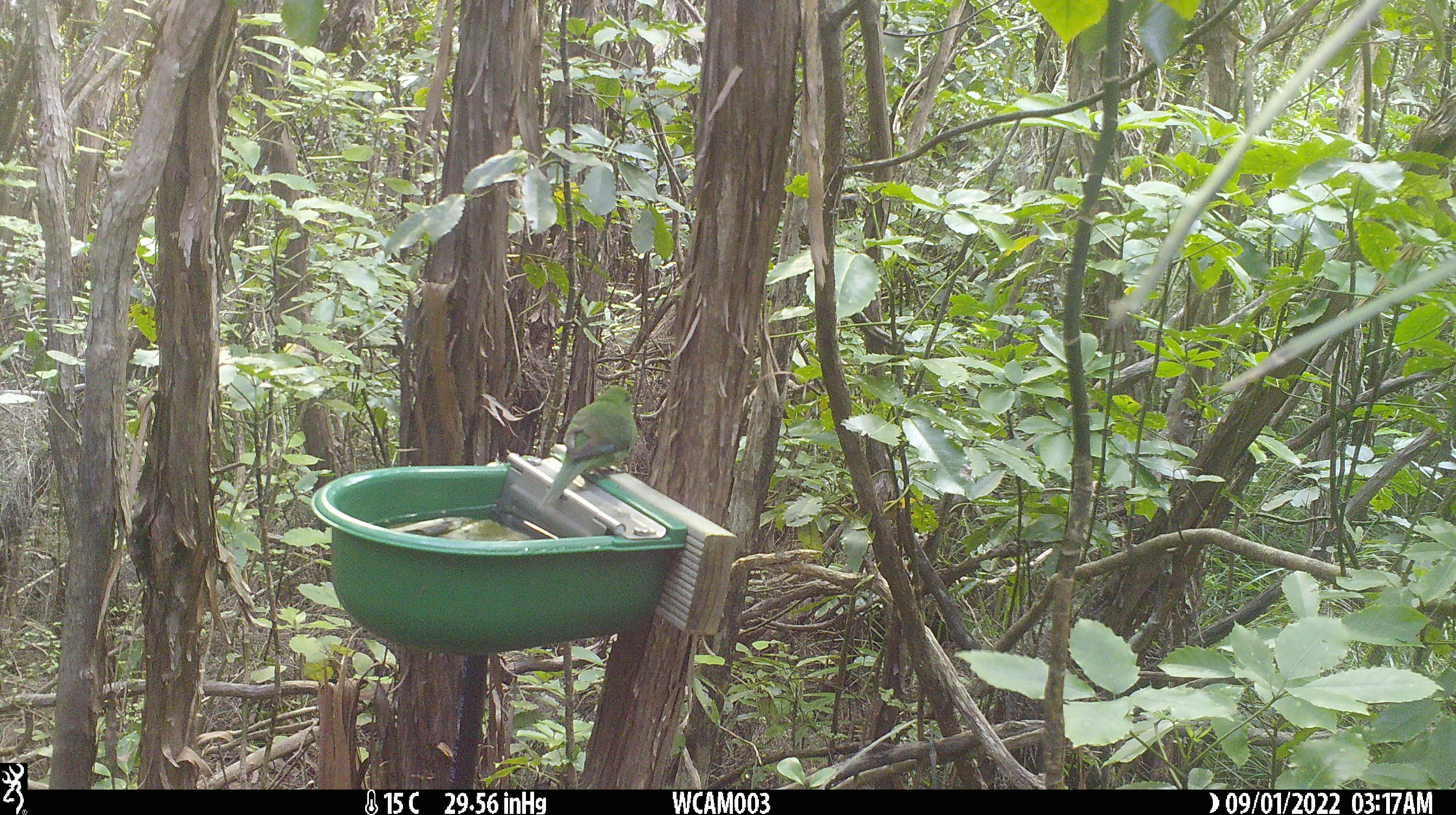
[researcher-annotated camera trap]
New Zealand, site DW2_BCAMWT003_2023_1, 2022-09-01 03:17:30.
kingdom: Animalia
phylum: Chordata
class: Aves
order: Psittaciformes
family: Psittaculidae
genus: Cyanoramphus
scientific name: Cyanoramphus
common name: parakeet